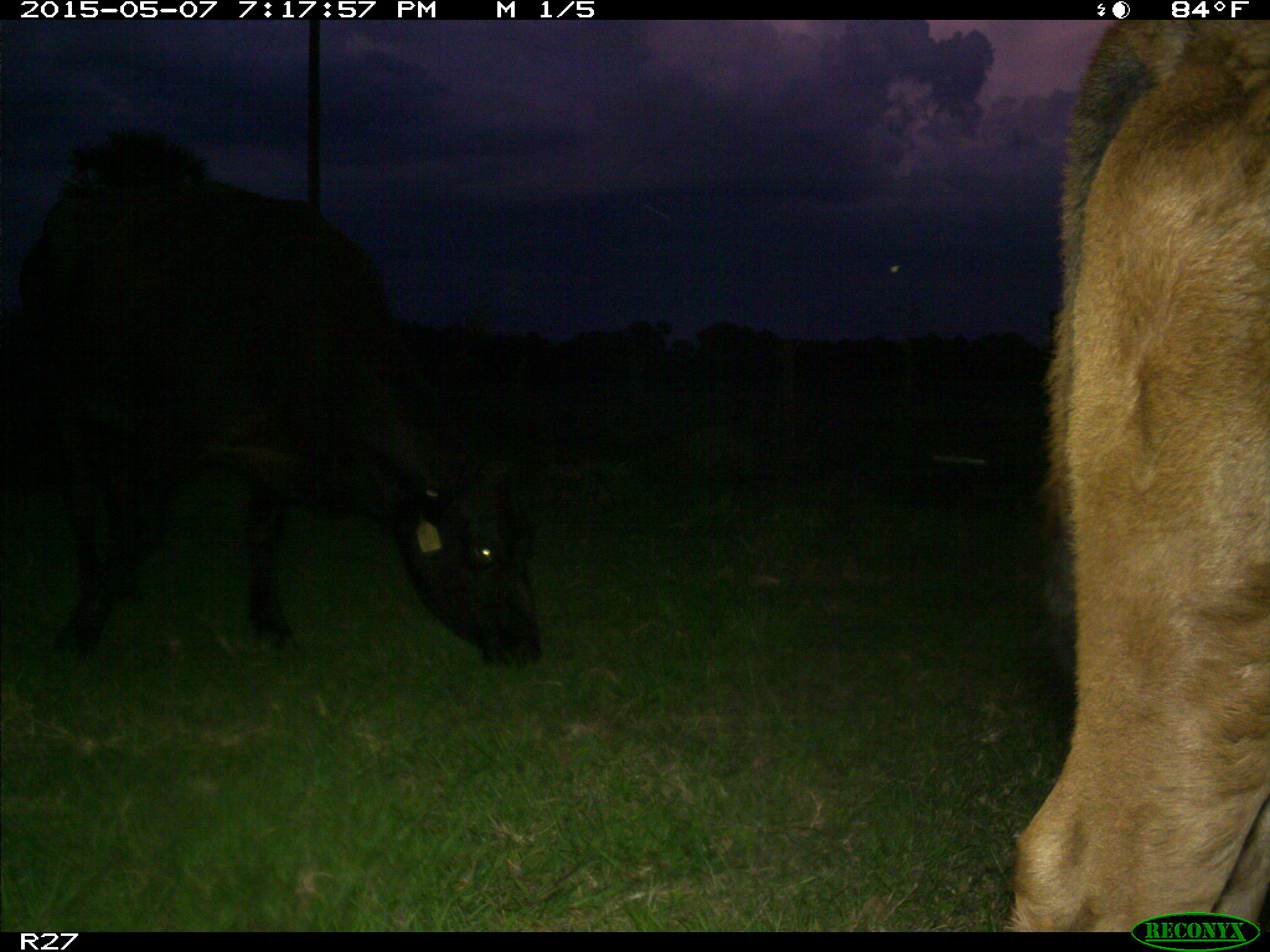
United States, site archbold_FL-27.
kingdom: Animalia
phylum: Chordata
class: Mammalia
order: Artiodactyla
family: Bovidae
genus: Bos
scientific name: Bos taurus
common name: domestic cow